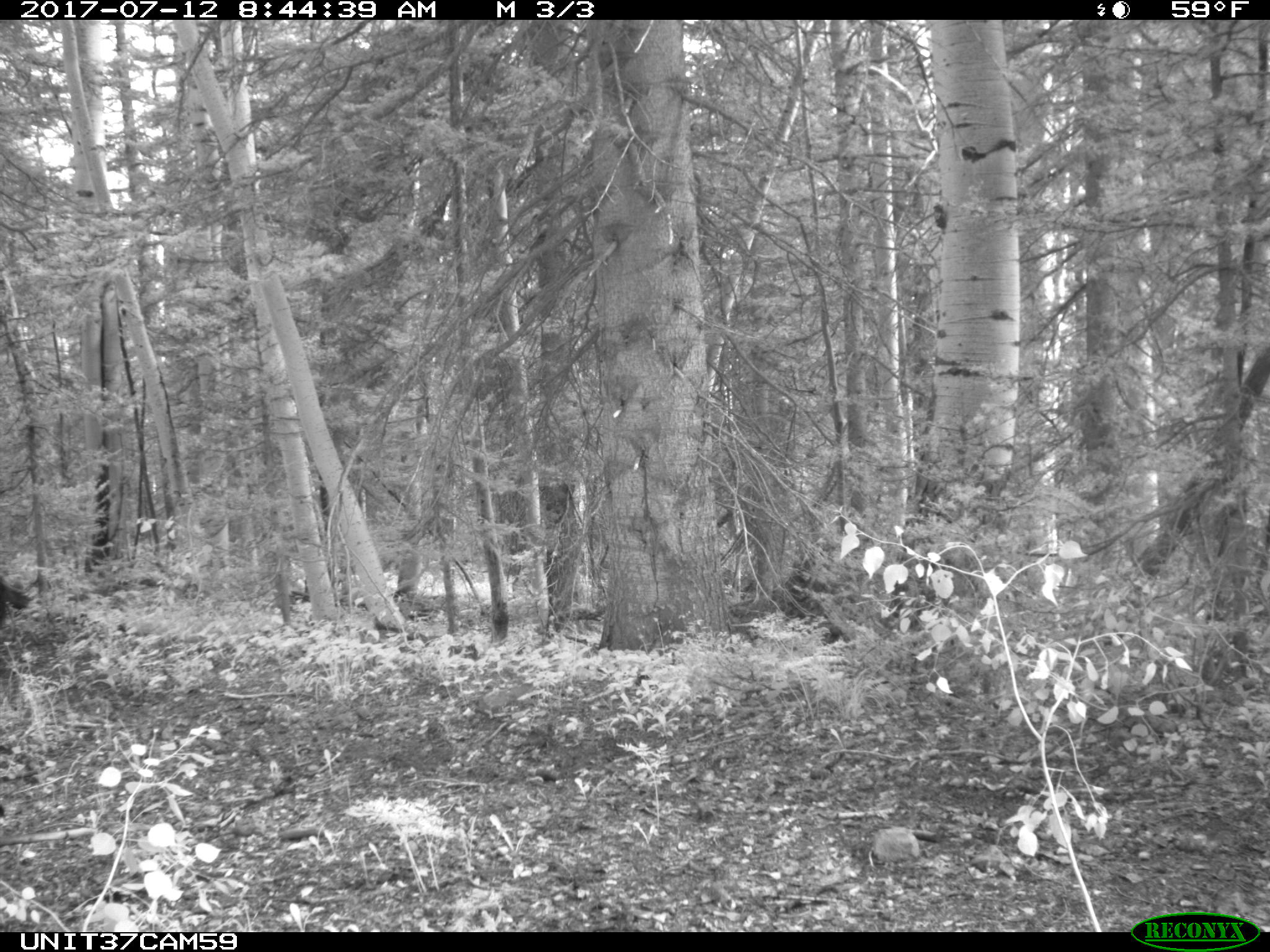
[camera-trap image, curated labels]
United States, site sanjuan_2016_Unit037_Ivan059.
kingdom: Animalia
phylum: Chordata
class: Mammalia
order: Artiodactyla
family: Bovidae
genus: Bos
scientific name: Bos taurus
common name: domestic cow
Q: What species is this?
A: Bos taurus (domestic cow).